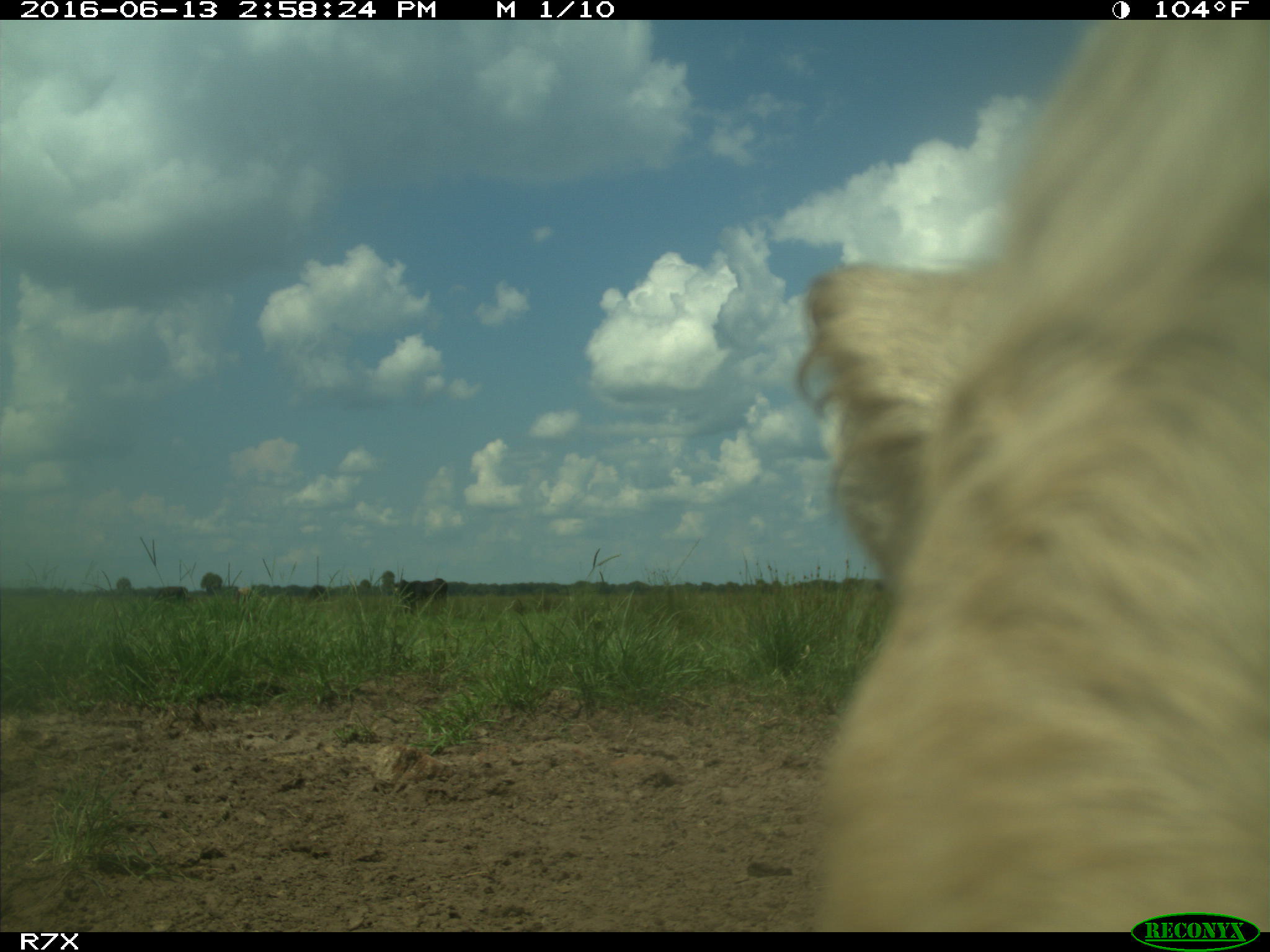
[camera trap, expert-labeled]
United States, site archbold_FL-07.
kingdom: Animalia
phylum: Chordata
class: Mammalia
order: Artiodactyla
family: Bovidae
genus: Bos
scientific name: Bos taurus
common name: domestic cow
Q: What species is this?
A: Bos taurus (domestic cow).